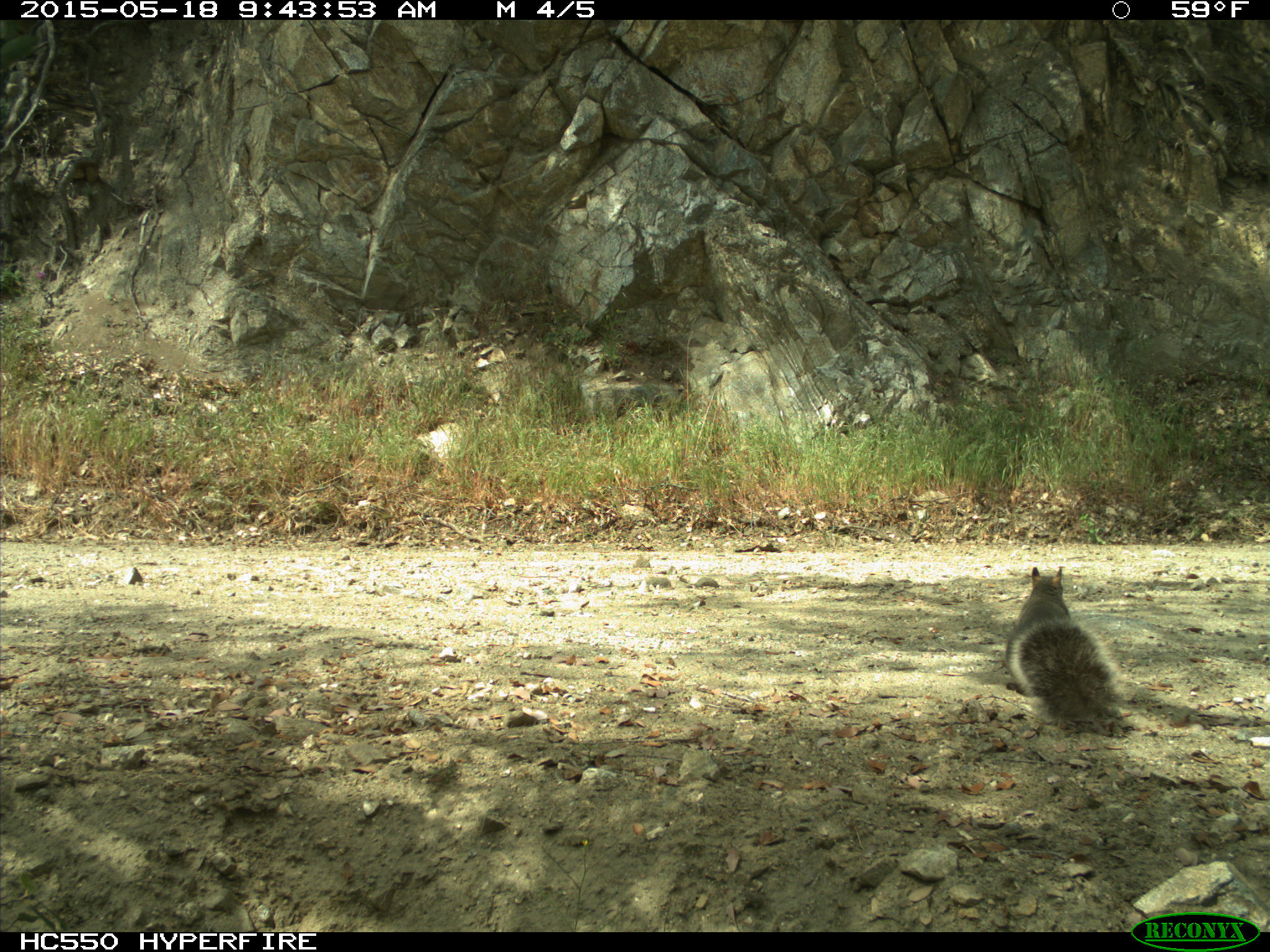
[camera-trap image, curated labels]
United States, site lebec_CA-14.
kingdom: Animalia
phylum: Chordata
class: Mammalia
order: Rodentia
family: Sciuridae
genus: Sciurus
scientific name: Sciurus carolinensis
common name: eastern gray squirrel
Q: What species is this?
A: Sciurus carolinensis (eastern gray squirrel).